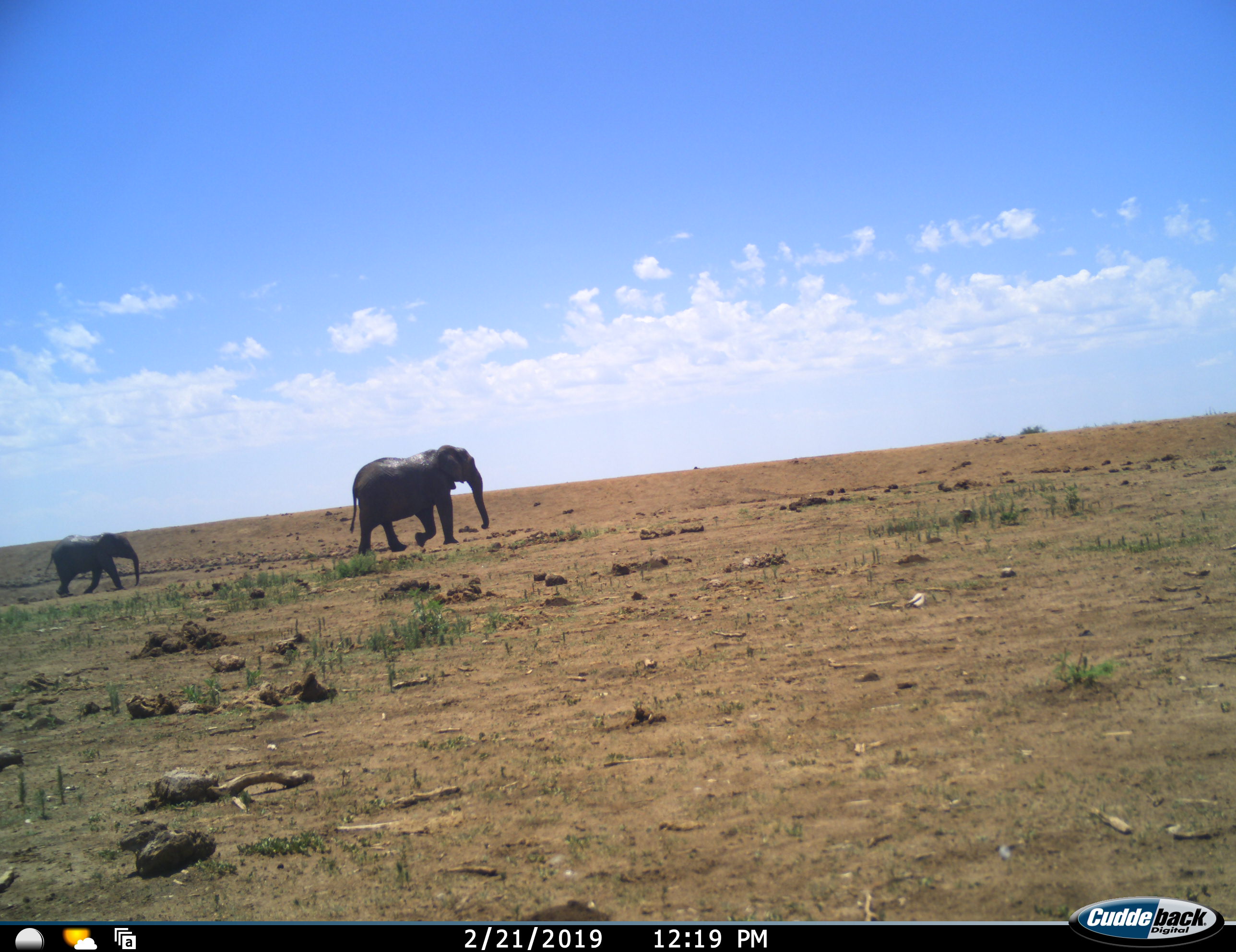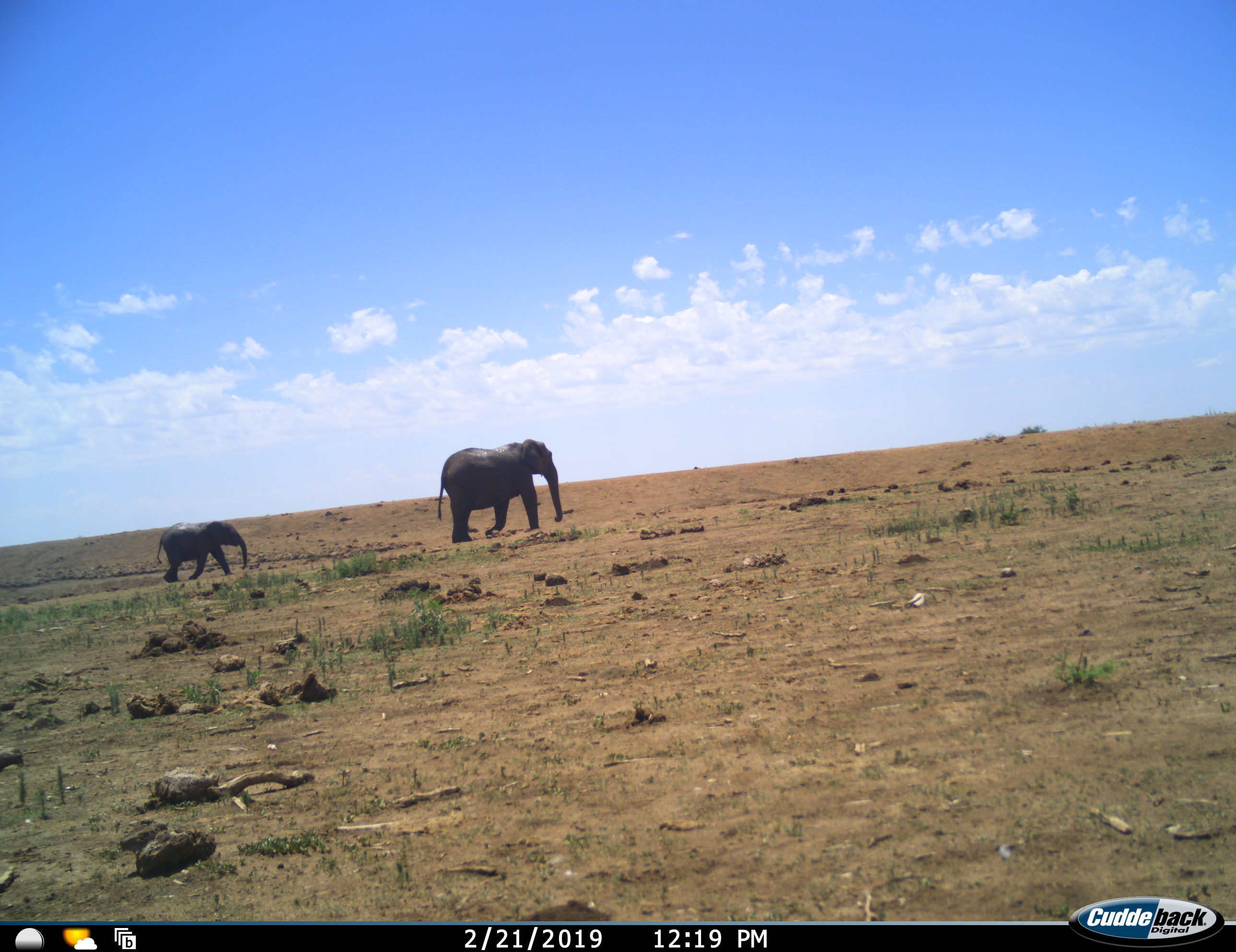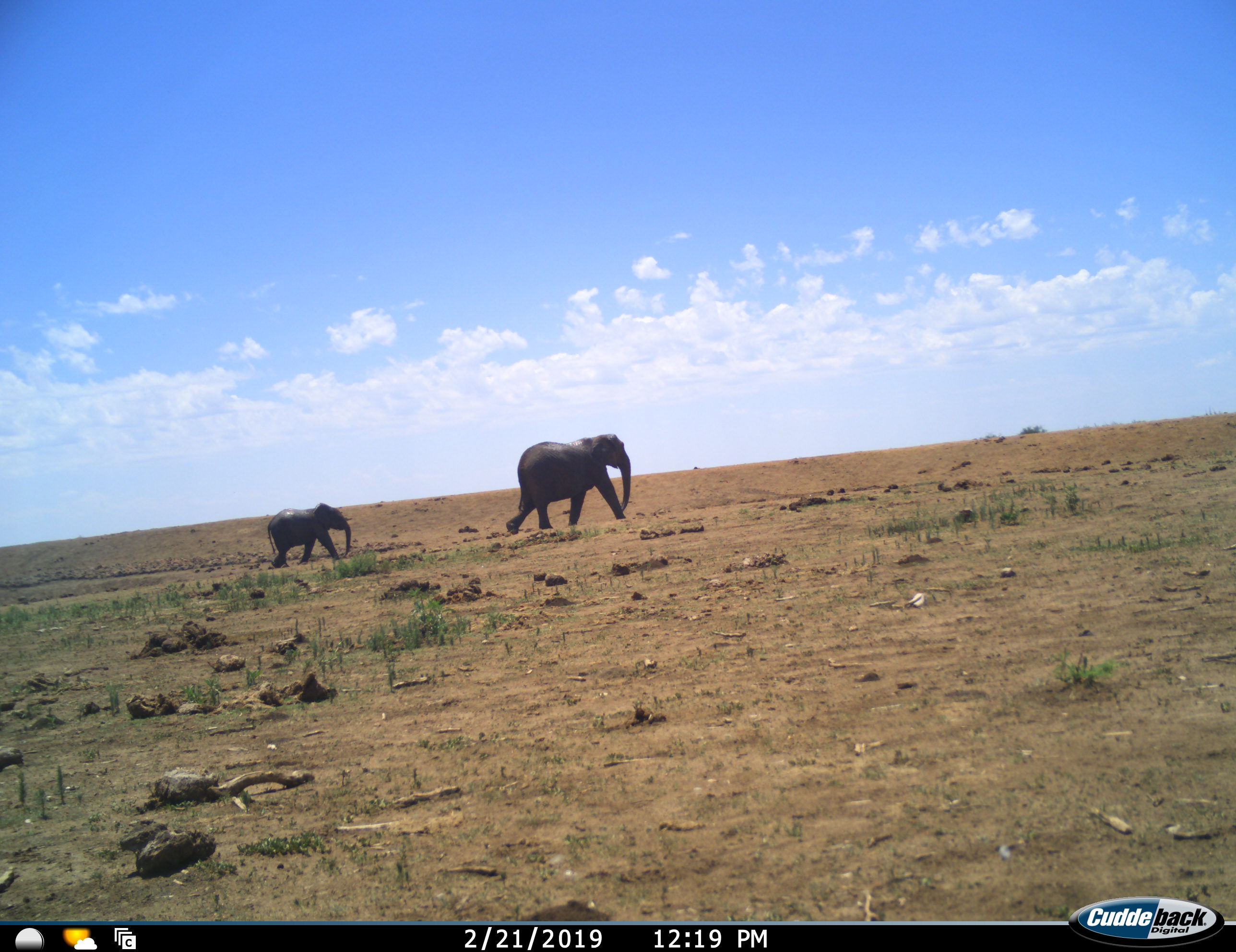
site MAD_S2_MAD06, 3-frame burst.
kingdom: Animalia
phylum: Chordata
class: Mammalia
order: Proboscidea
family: Elephantidae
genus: Loxodonta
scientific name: Loxodonta africana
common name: african bush elephant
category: elephant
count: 2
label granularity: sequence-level